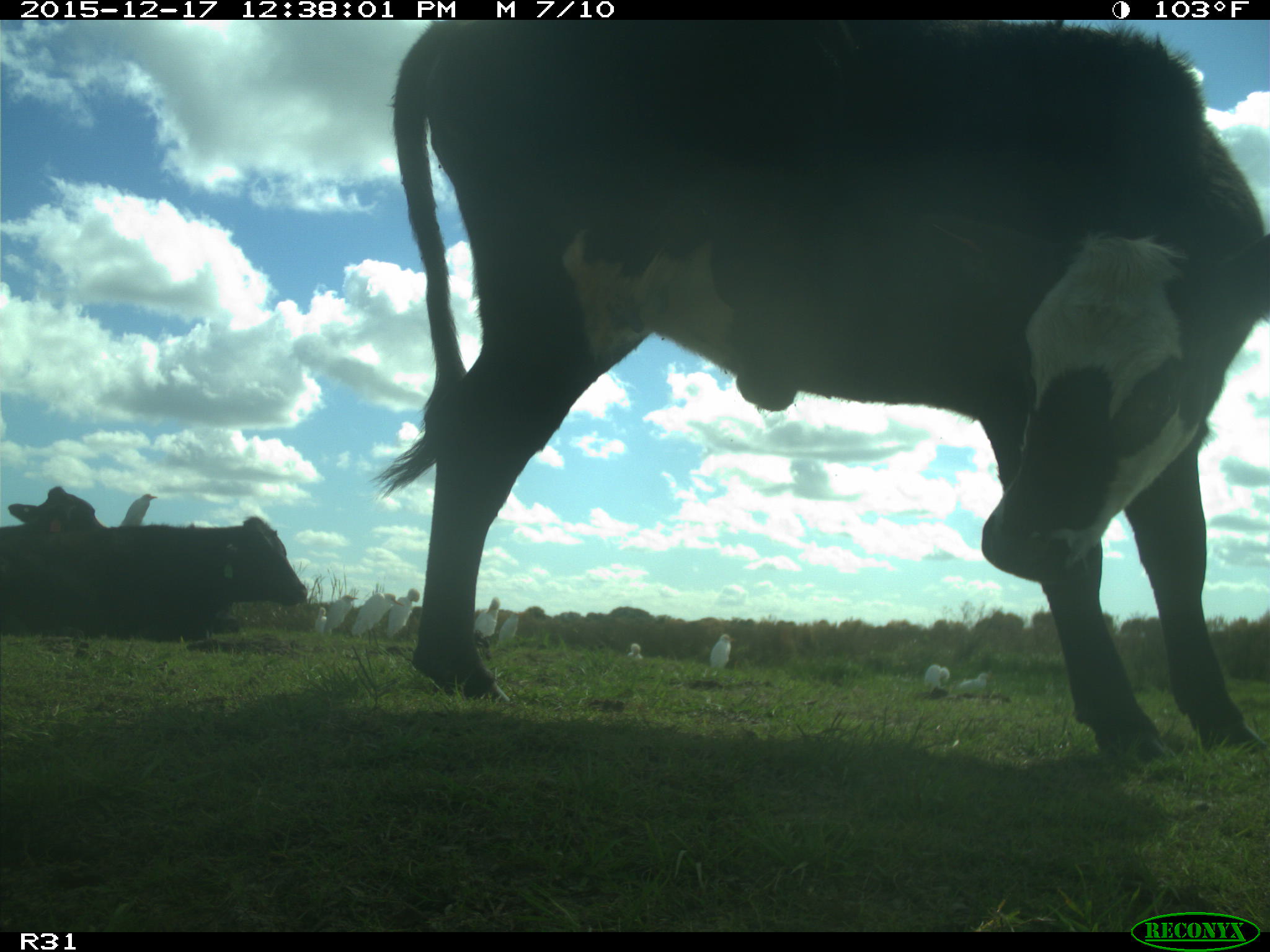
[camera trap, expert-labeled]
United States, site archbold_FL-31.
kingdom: Animalia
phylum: Chordata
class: Mammalia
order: Artiodactyla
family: Bovidae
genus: Bos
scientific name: Bos taurus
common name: domestic cow